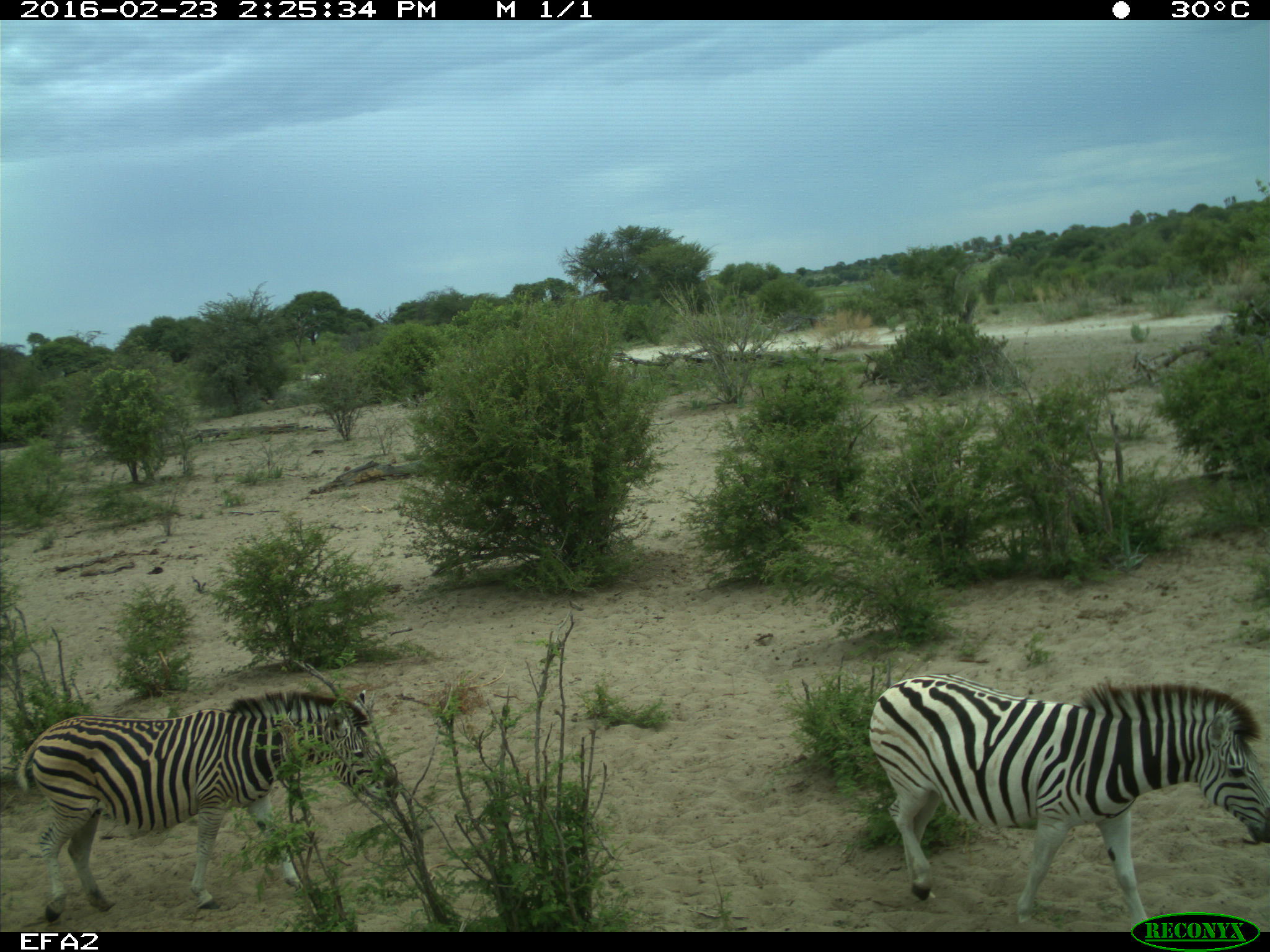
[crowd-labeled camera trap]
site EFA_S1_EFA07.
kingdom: Animalia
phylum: Chordata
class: Mammalia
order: Perissodactyla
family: Equidae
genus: Equus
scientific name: Equus quagga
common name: plains zebra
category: zebraplains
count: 2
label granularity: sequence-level